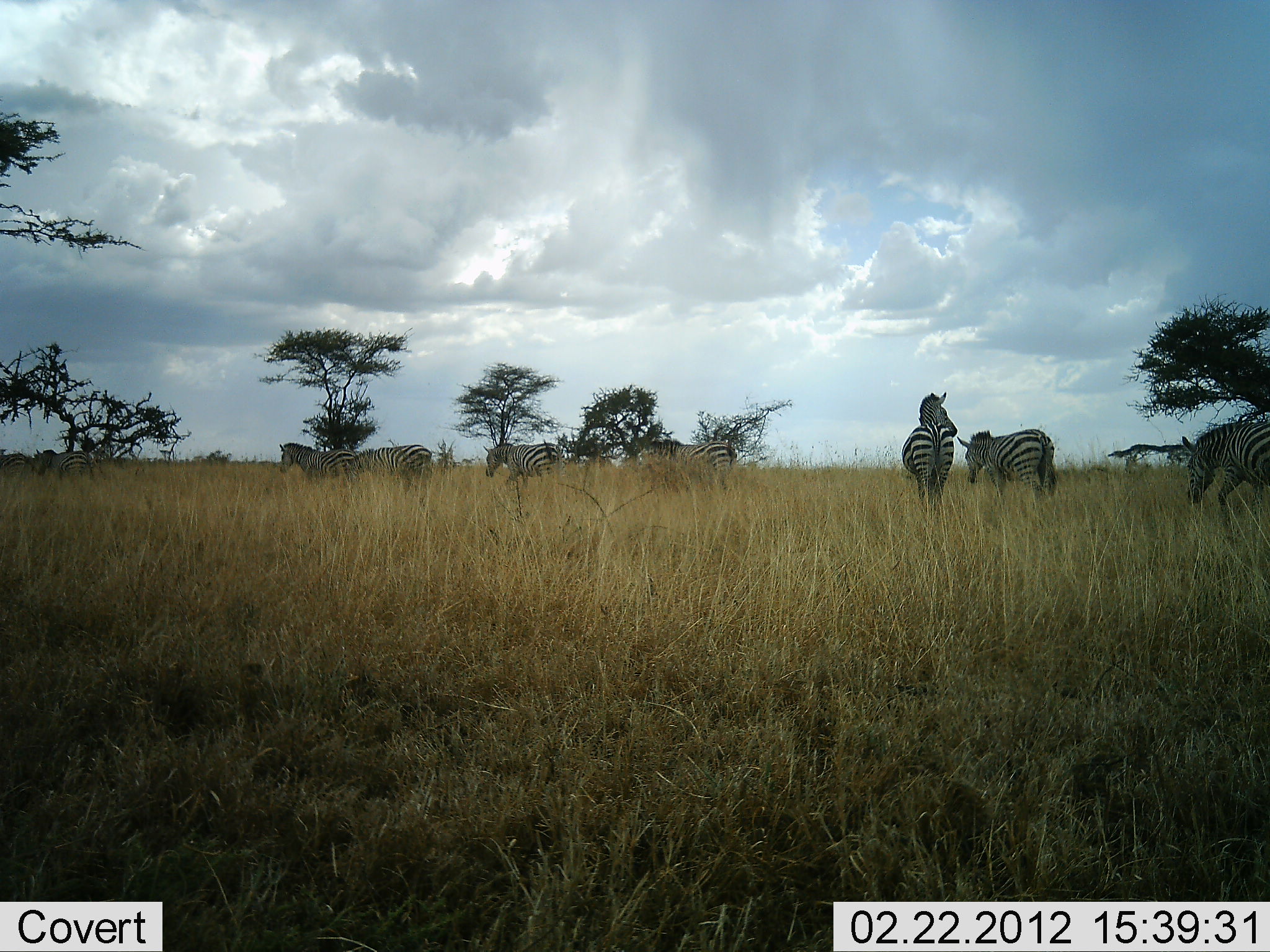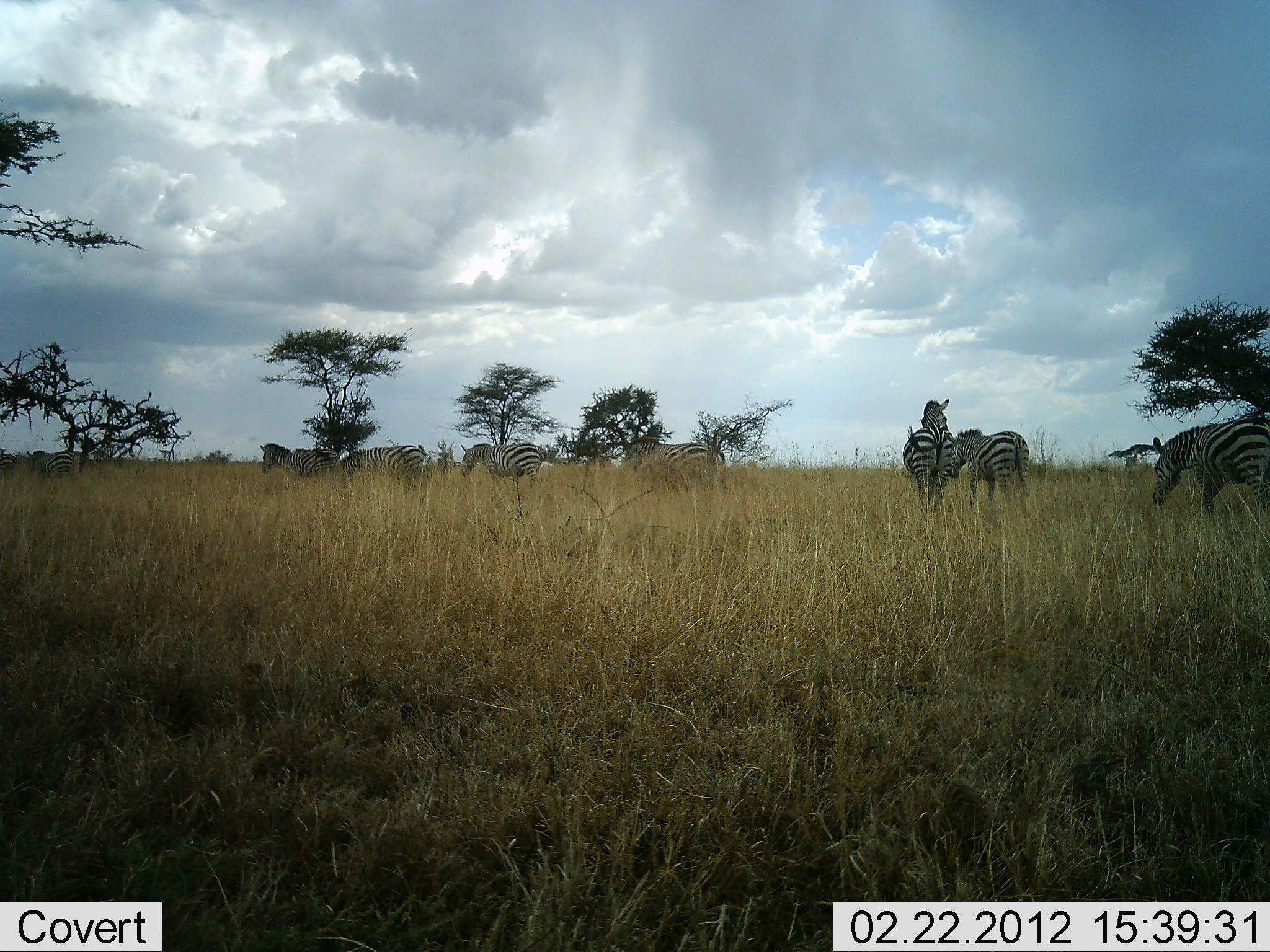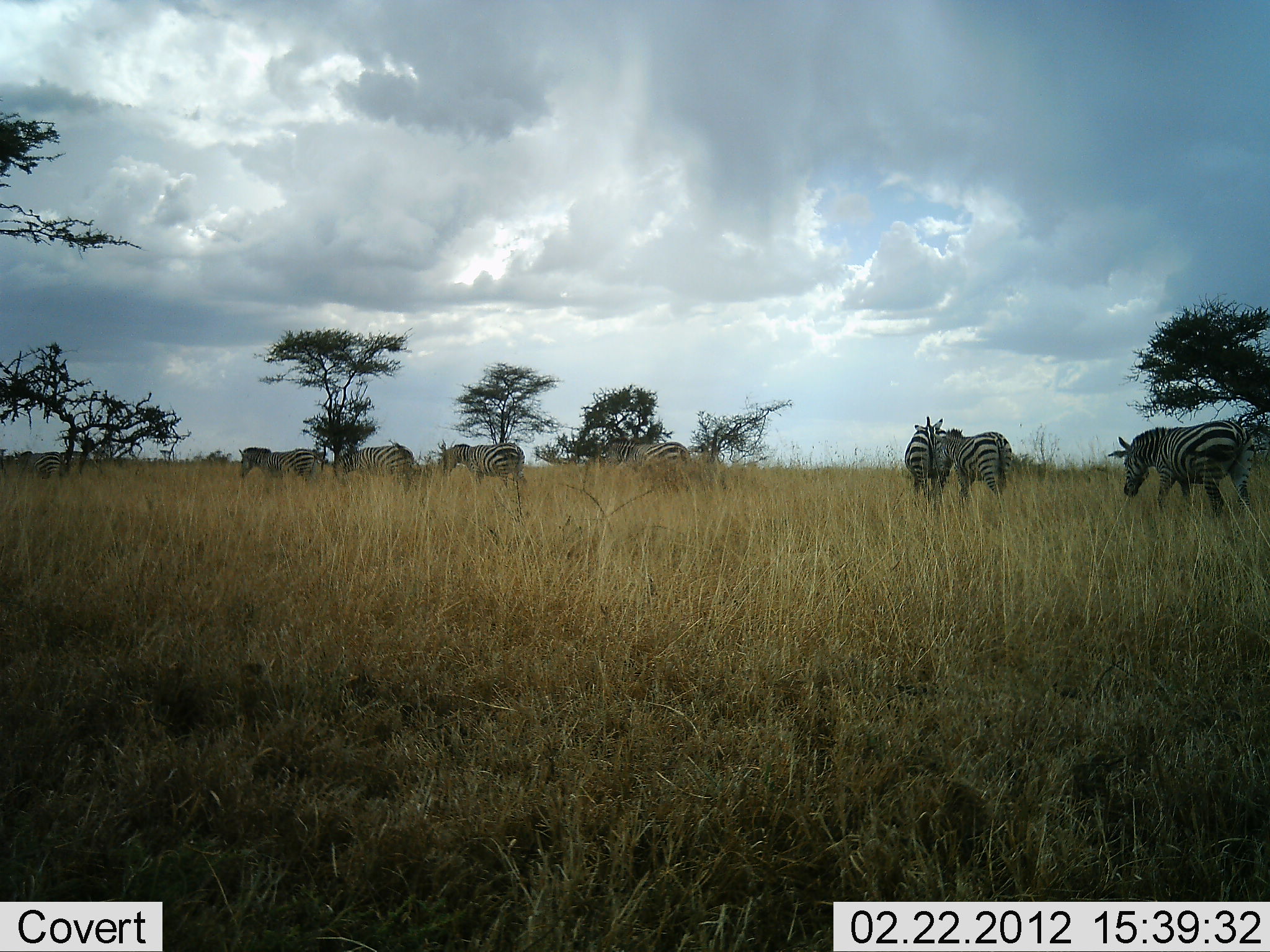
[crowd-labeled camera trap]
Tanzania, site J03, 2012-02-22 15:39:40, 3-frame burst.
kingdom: Animalia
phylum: Chordata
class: Mammalia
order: Perissodactyla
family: Equidae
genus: Equus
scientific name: Equus quagga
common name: plains zebra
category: zebra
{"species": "zebra (plains zebra) (Equus quagga)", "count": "8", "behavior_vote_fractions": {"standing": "26%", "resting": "0%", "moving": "84%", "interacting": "5%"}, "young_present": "0%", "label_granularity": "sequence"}